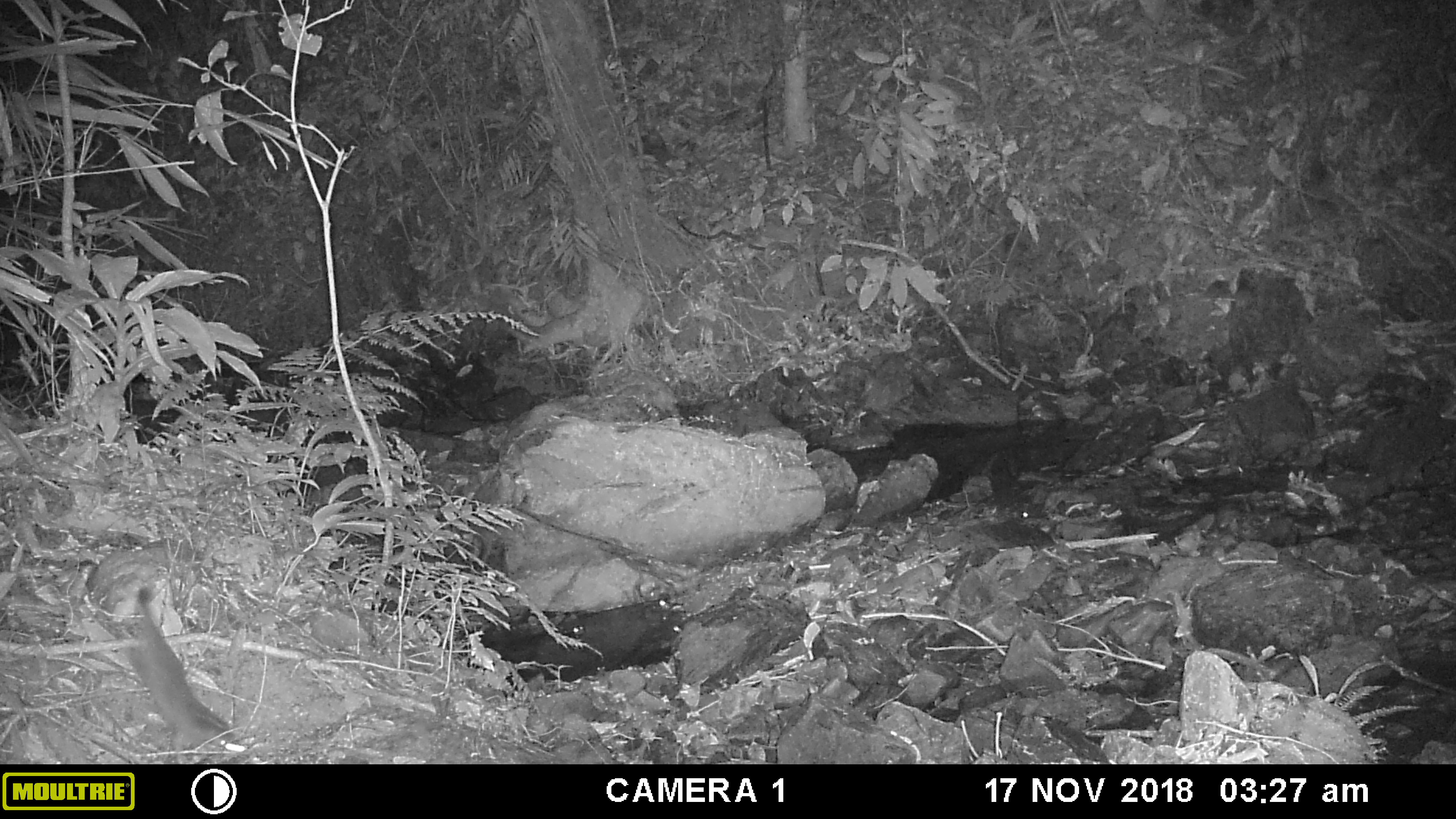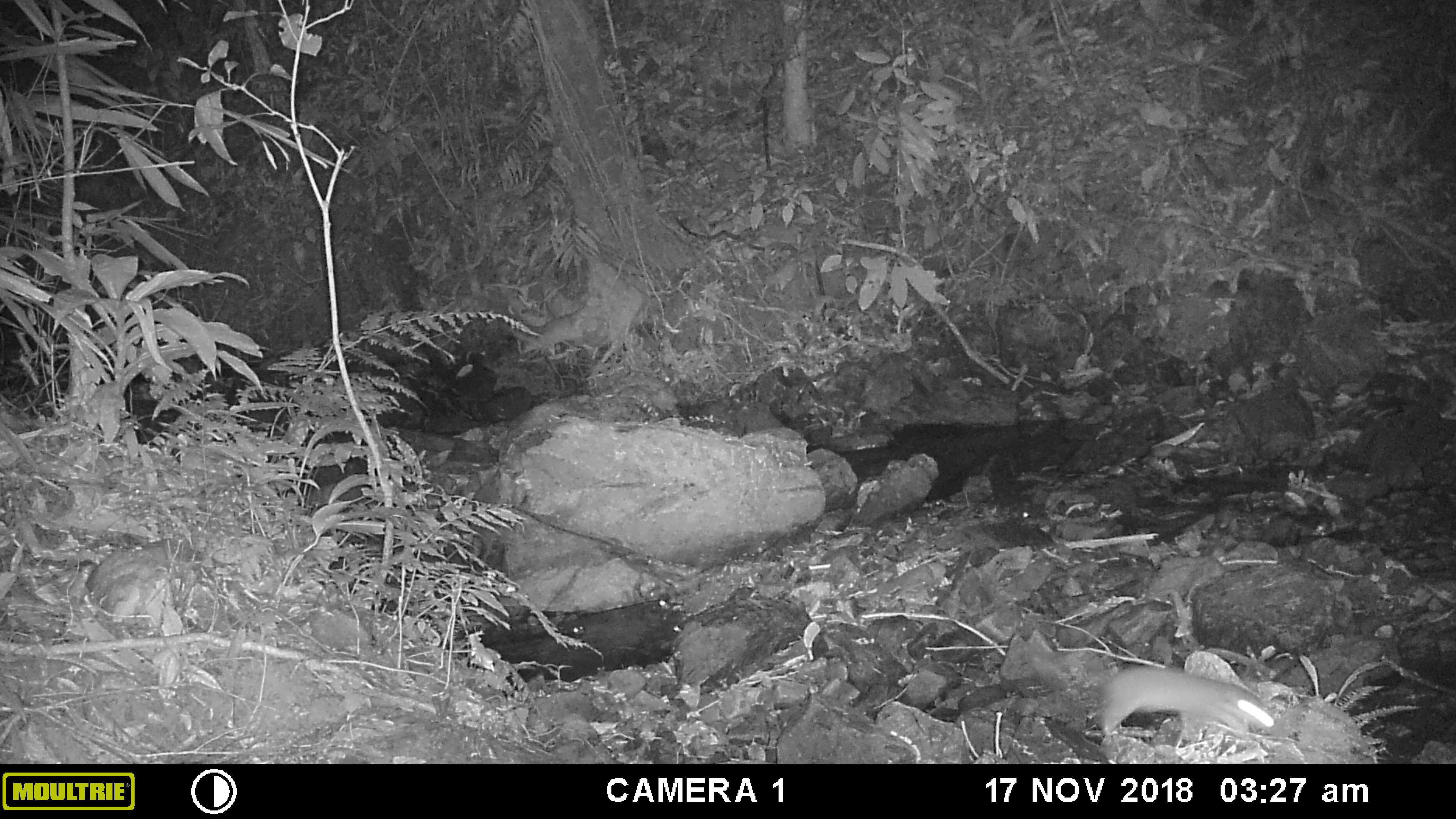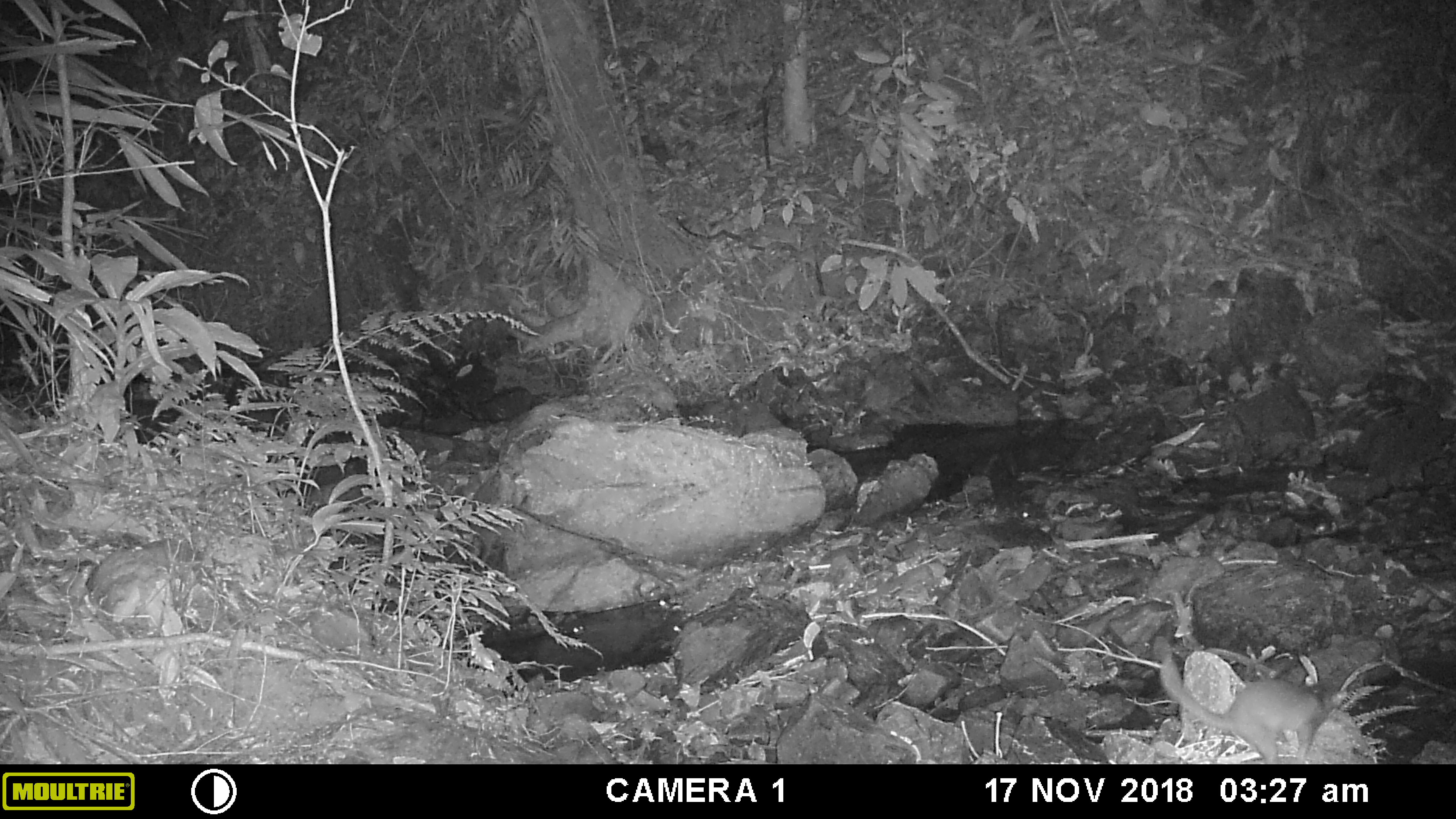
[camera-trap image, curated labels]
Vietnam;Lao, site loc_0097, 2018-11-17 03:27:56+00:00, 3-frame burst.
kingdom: Animalia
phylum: Chordata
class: Mammalia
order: Carnivora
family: Mustelidae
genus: Melogale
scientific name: Melogale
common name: ferret badger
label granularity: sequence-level